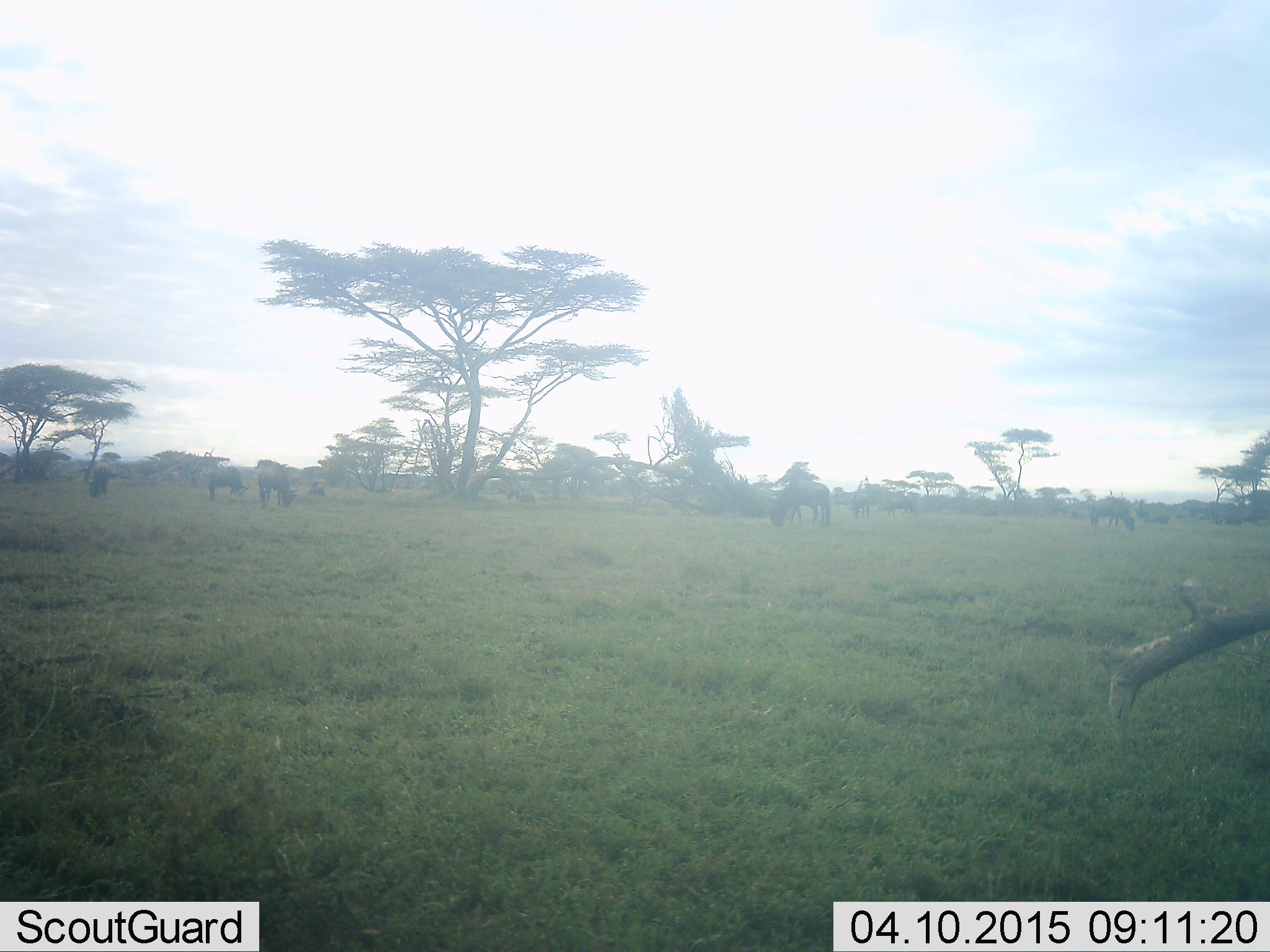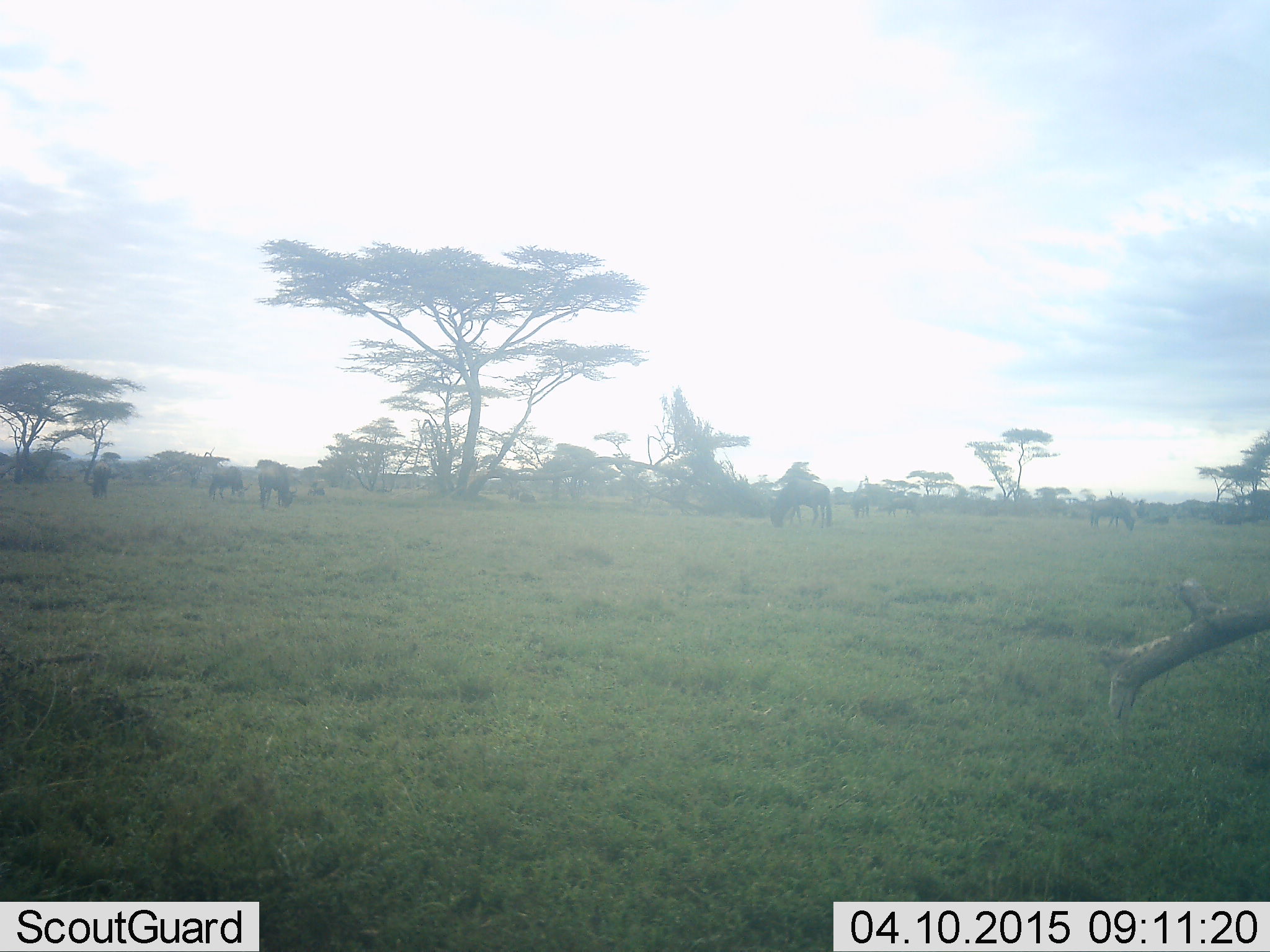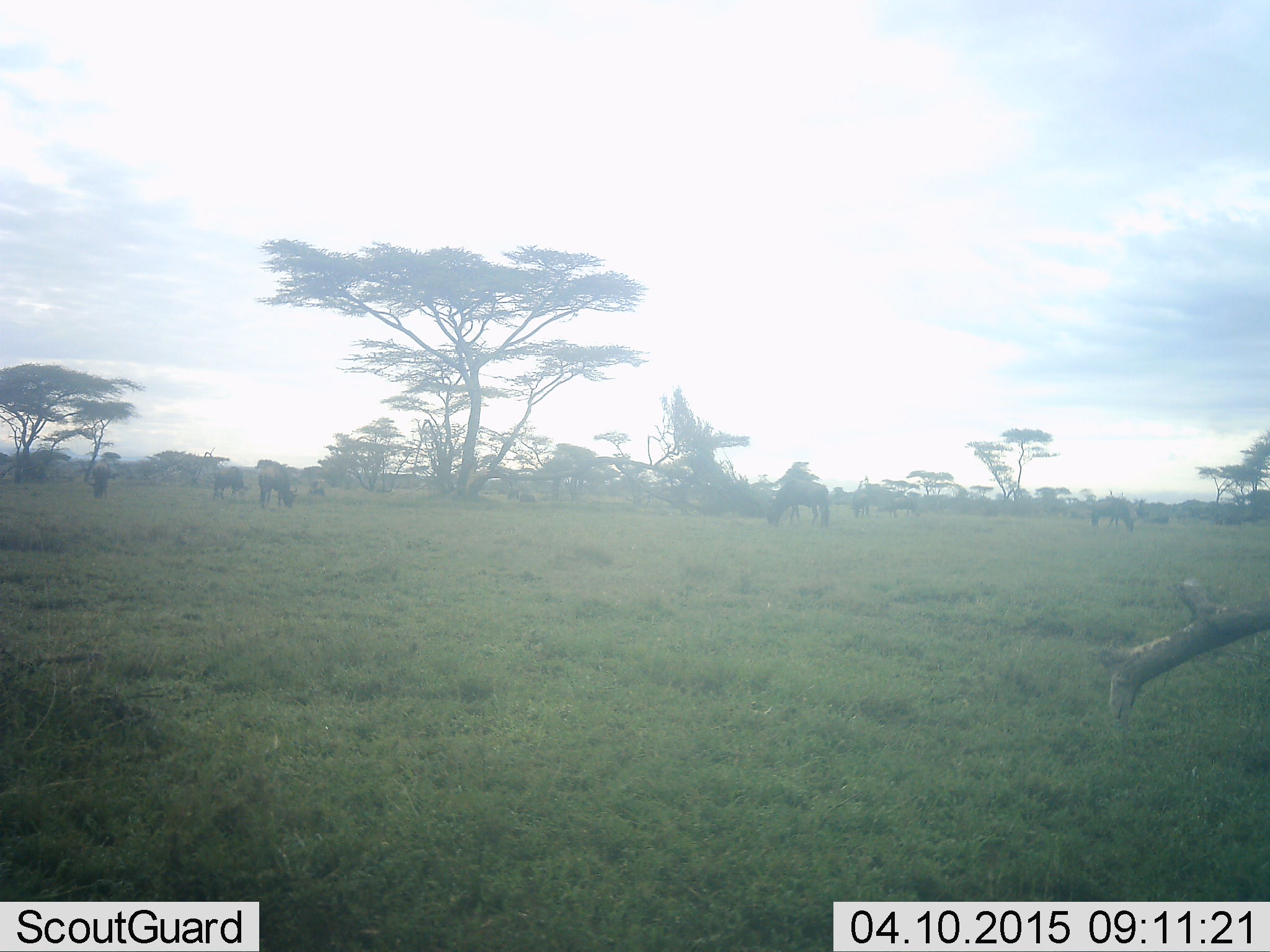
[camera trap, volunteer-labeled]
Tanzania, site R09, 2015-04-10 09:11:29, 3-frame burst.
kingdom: Animalia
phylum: Chordata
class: Mammalia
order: Artiodactyla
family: Bovidae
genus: Connochaetes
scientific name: Connochaetes taurinus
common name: blue wildebeest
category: wildebeest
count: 10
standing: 40%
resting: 0%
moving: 20%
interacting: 0%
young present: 0%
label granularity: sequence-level